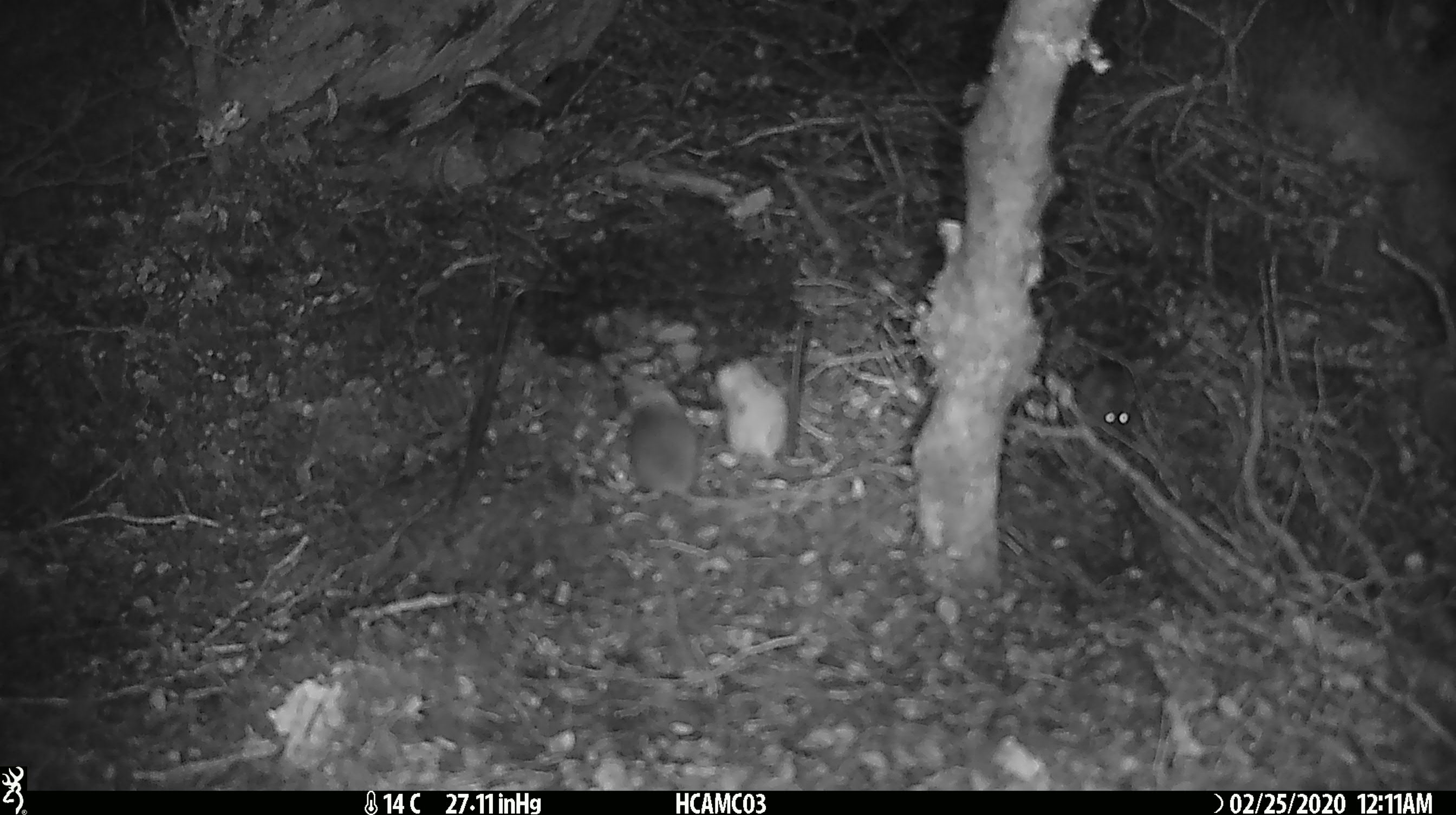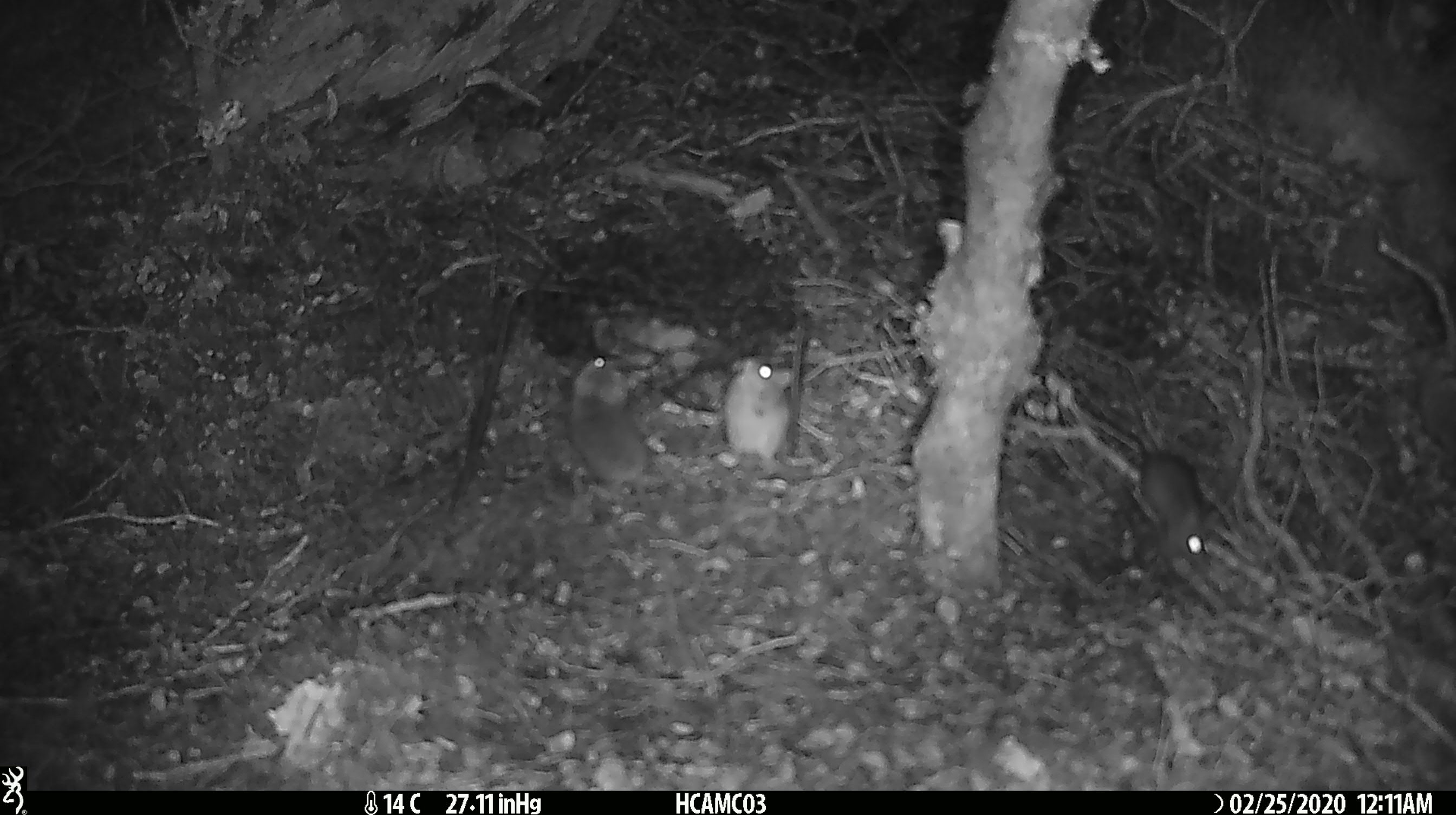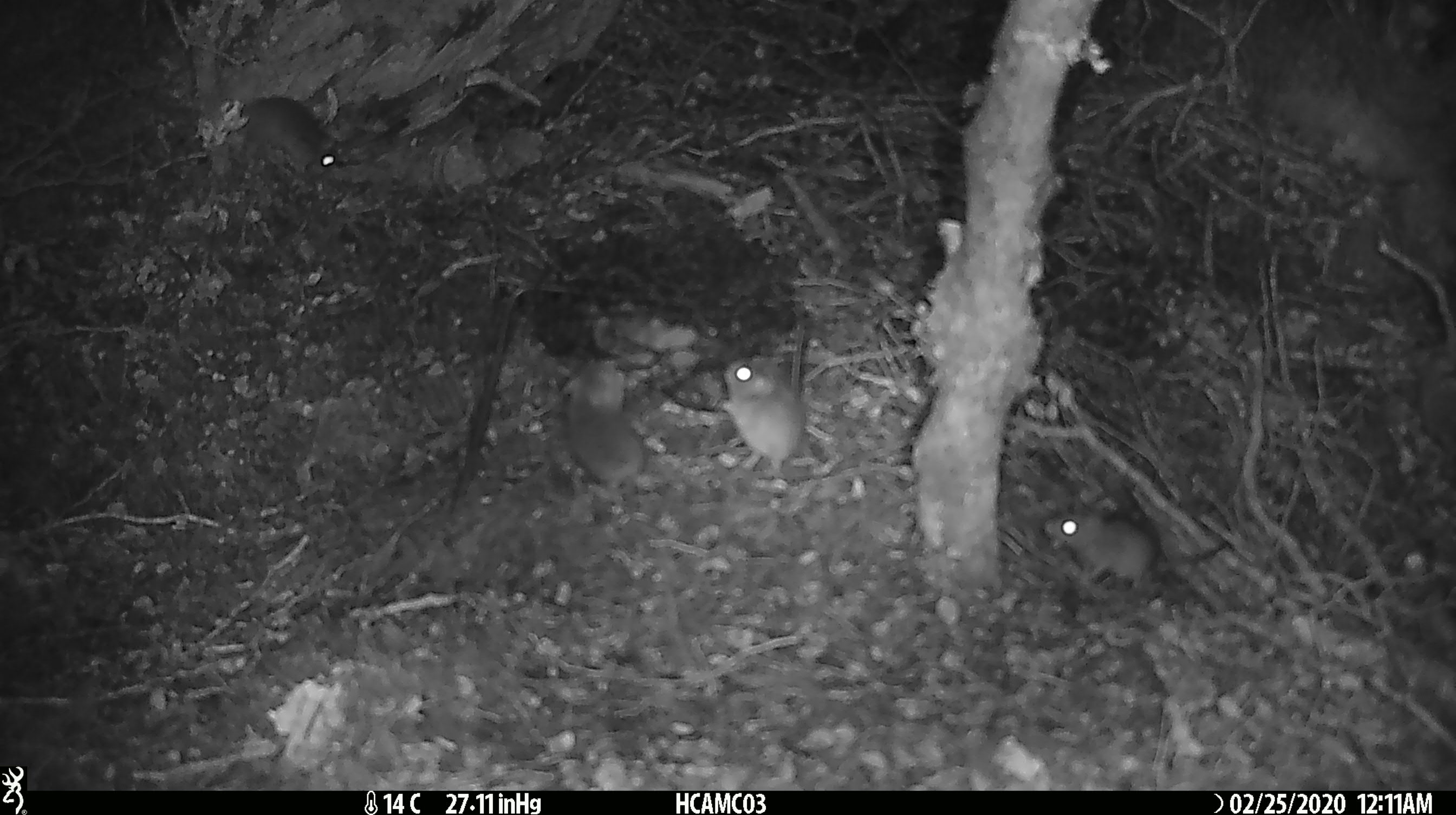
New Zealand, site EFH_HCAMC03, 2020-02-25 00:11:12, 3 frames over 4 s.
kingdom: Animalia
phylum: Chordata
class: Mammalia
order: Rodentia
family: Muridae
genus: Mus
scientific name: Mus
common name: mouse